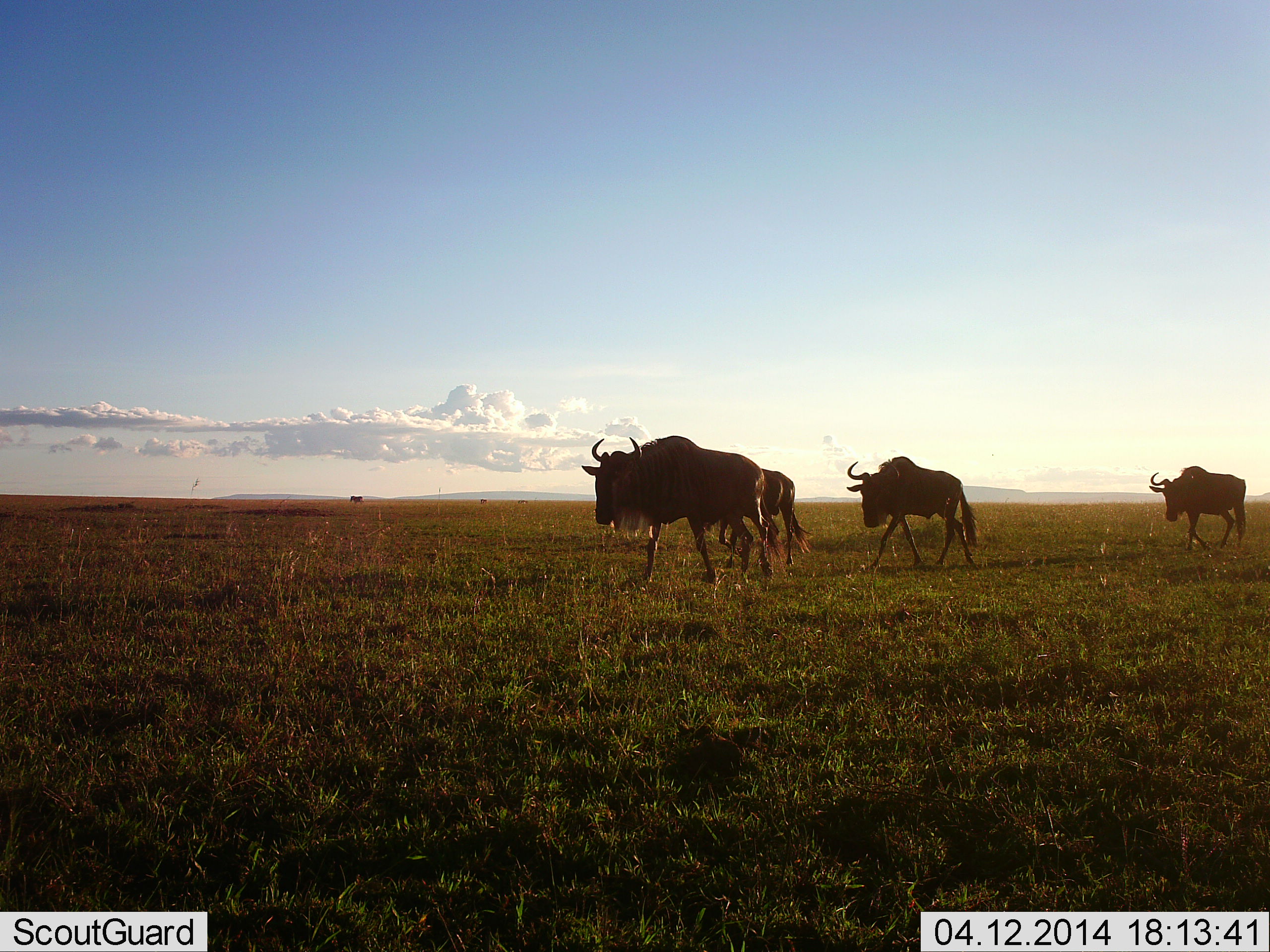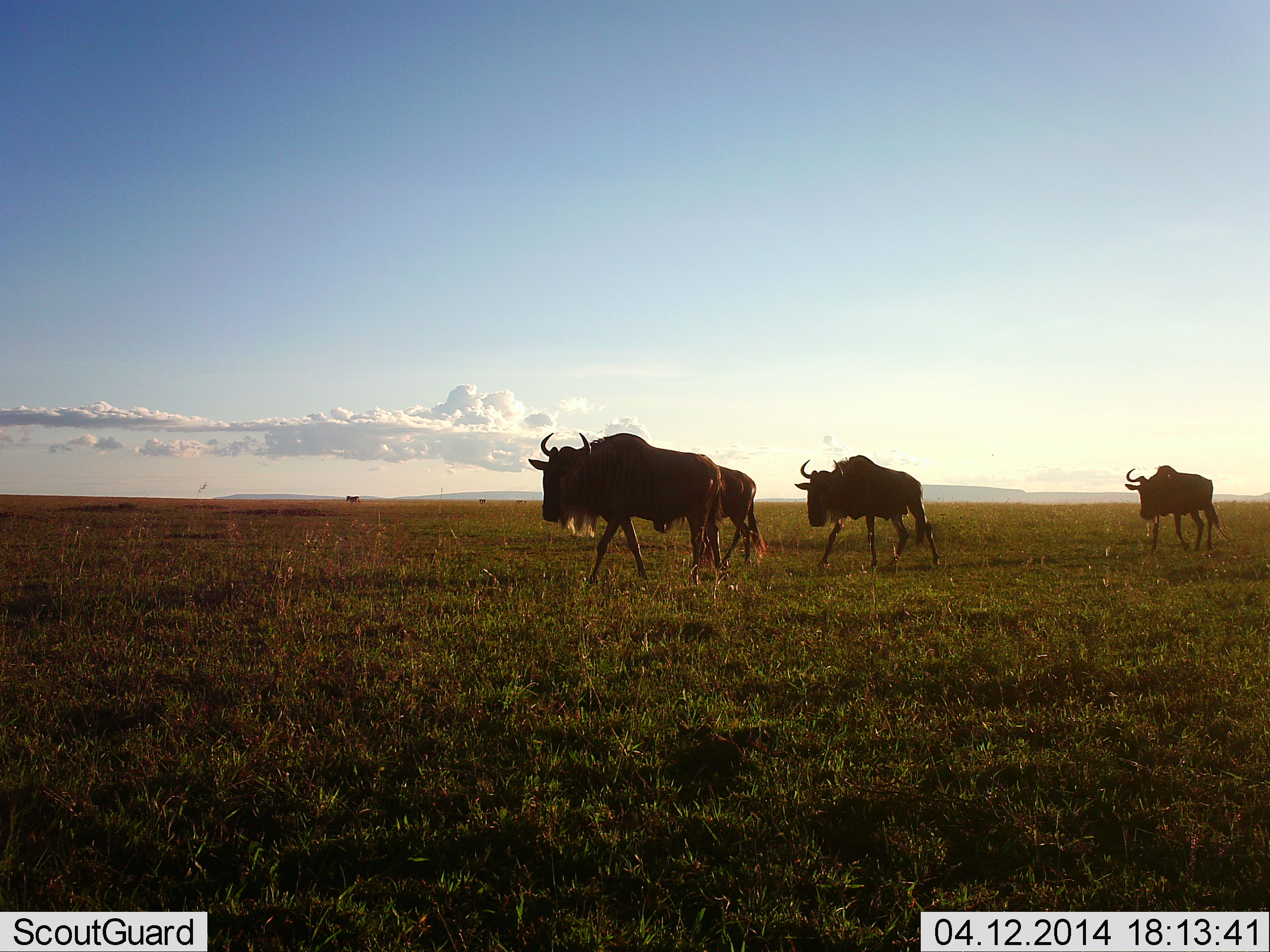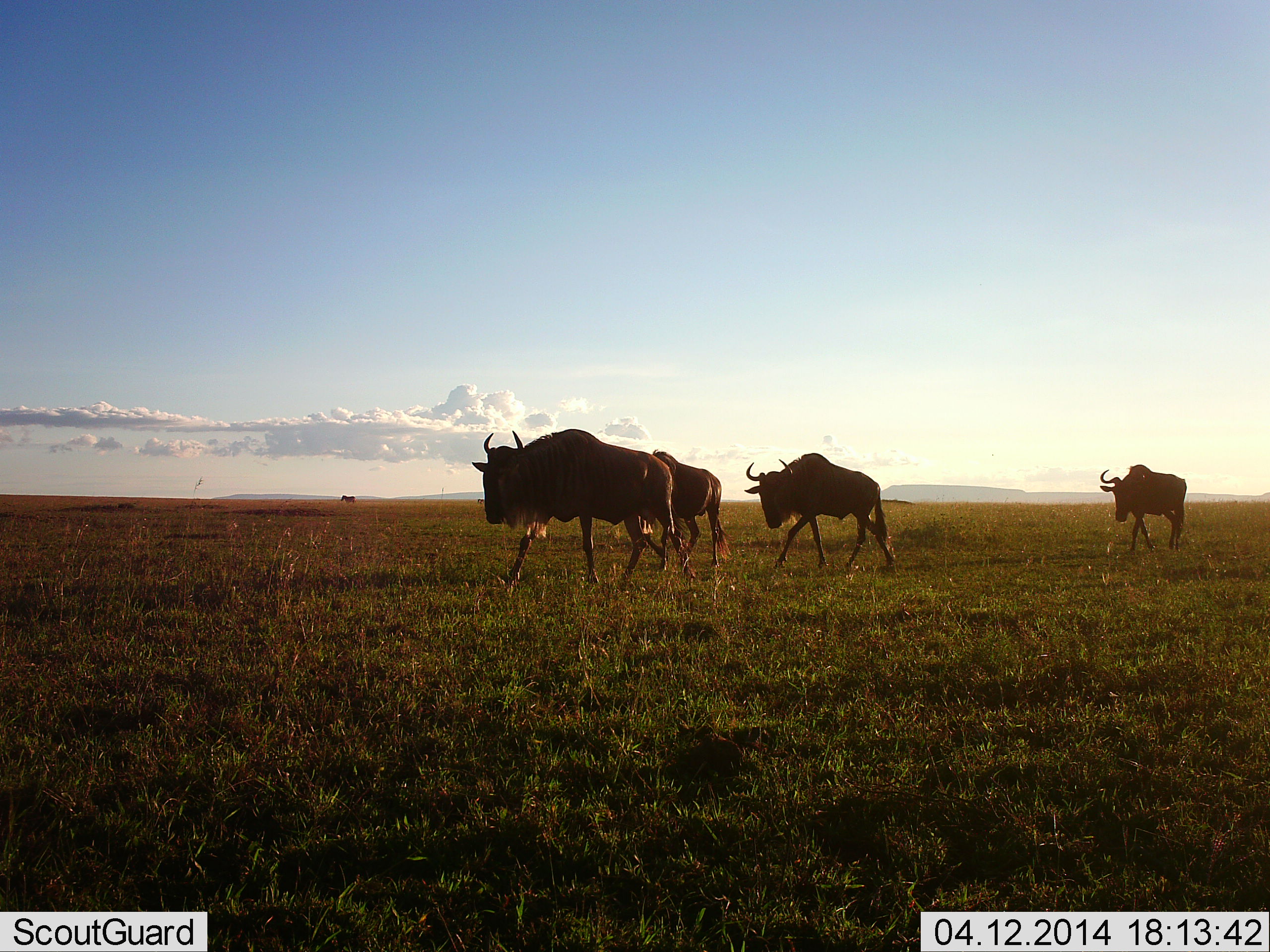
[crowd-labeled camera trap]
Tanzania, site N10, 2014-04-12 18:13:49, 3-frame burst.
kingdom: Animalia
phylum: Chordata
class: Mammalia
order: Artiodactyla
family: Bovidae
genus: Connochaetes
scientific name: Connochaetes taurinus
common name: blue wildebeest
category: wildebeest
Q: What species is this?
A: Wildebeest (blue wildebeest) (Connochaetes taurinus).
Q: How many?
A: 4.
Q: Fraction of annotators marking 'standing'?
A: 0%.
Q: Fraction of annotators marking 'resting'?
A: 0%.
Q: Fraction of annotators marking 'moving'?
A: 100%.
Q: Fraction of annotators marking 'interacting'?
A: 0%.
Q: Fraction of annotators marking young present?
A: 0%.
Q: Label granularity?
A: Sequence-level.